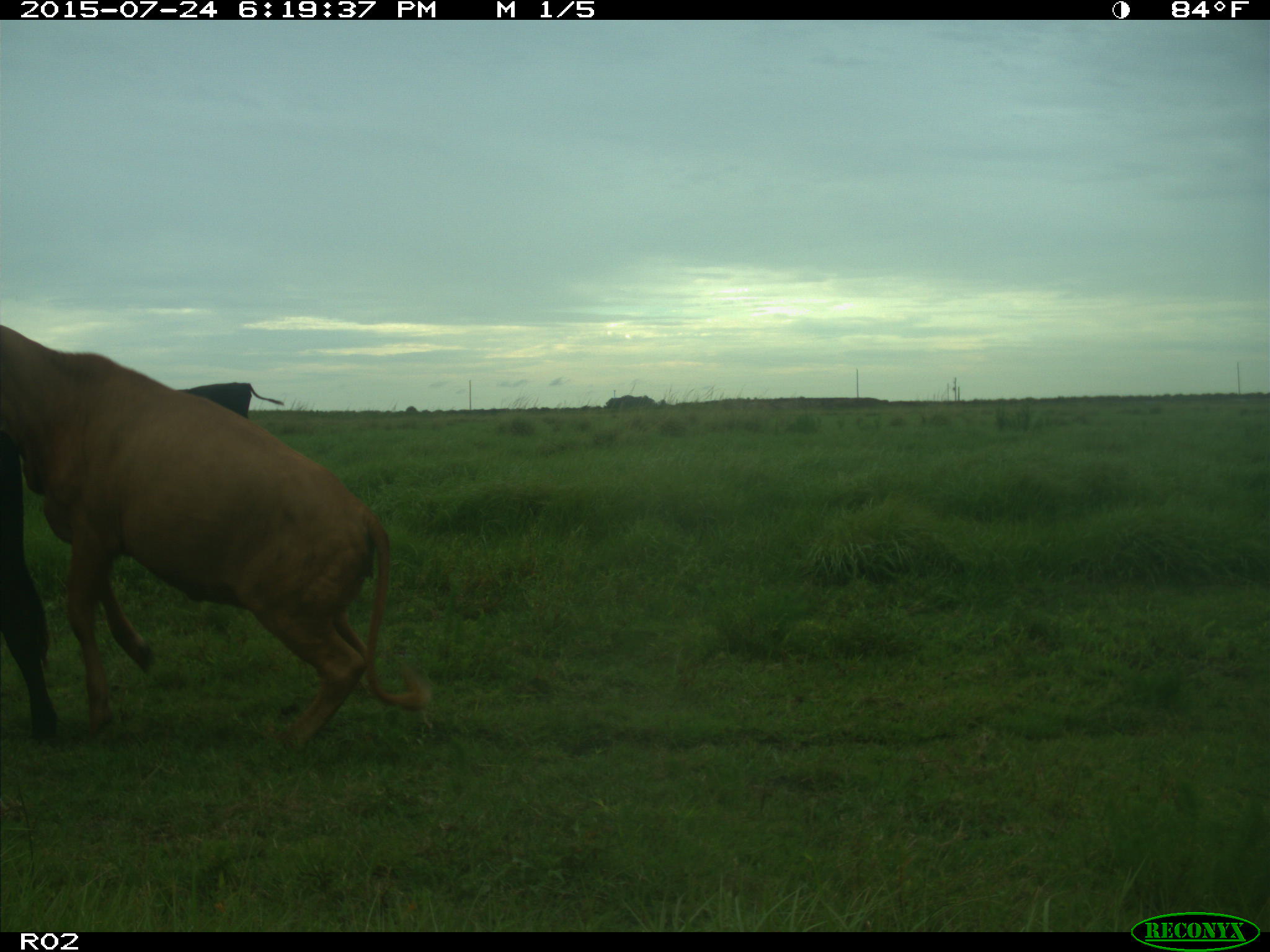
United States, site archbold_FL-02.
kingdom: Animalia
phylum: Chordata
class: Mammalia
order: Artiodactyla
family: Bovidae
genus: Bos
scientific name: Bos taurus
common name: domestic cow